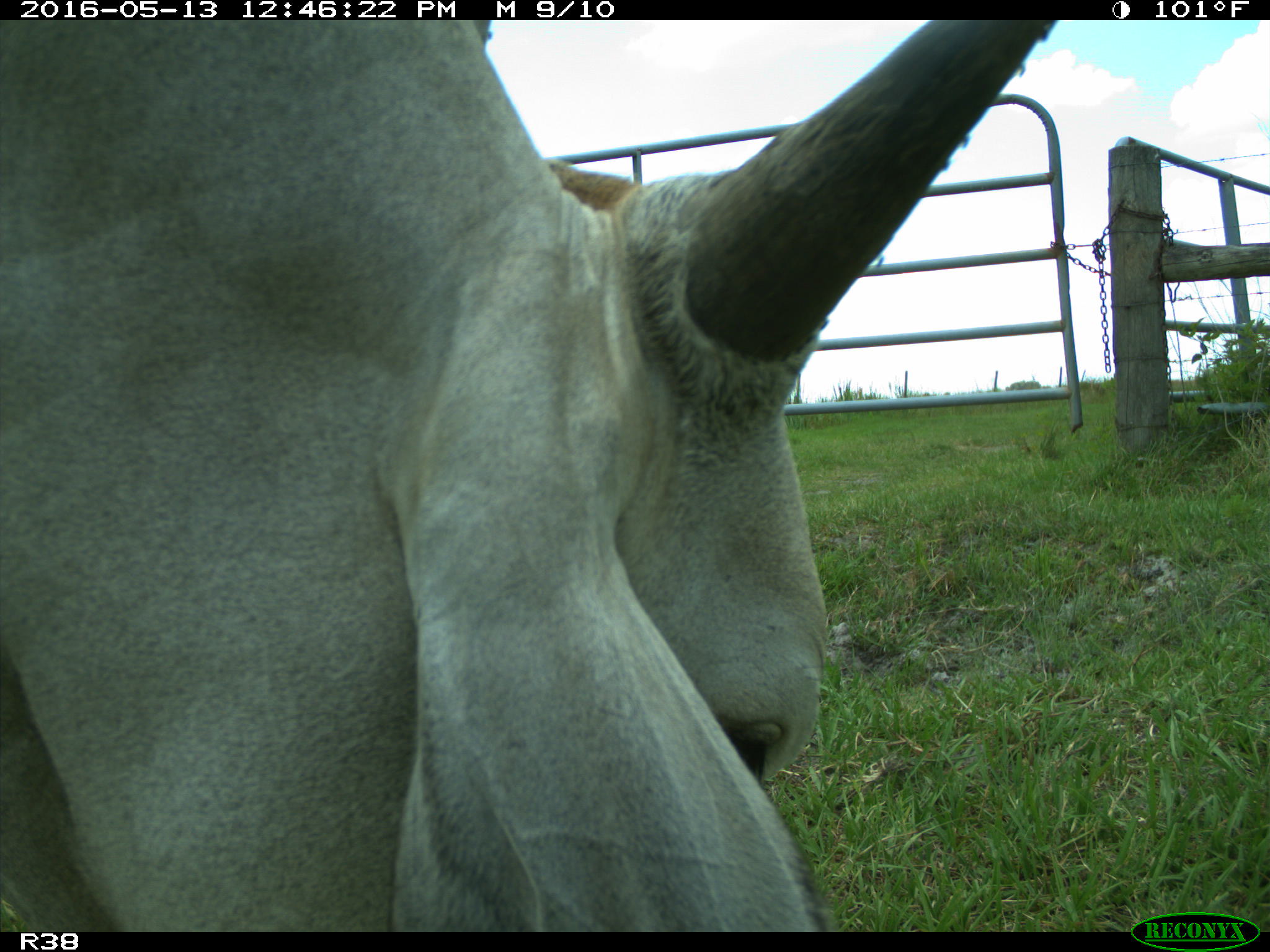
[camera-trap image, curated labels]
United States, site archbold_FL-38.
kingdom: Animalia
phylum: Chordata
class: Mammalia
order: Artiodactyla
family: Bovidae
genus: Bos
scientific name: Bos taurus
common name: domestic cow